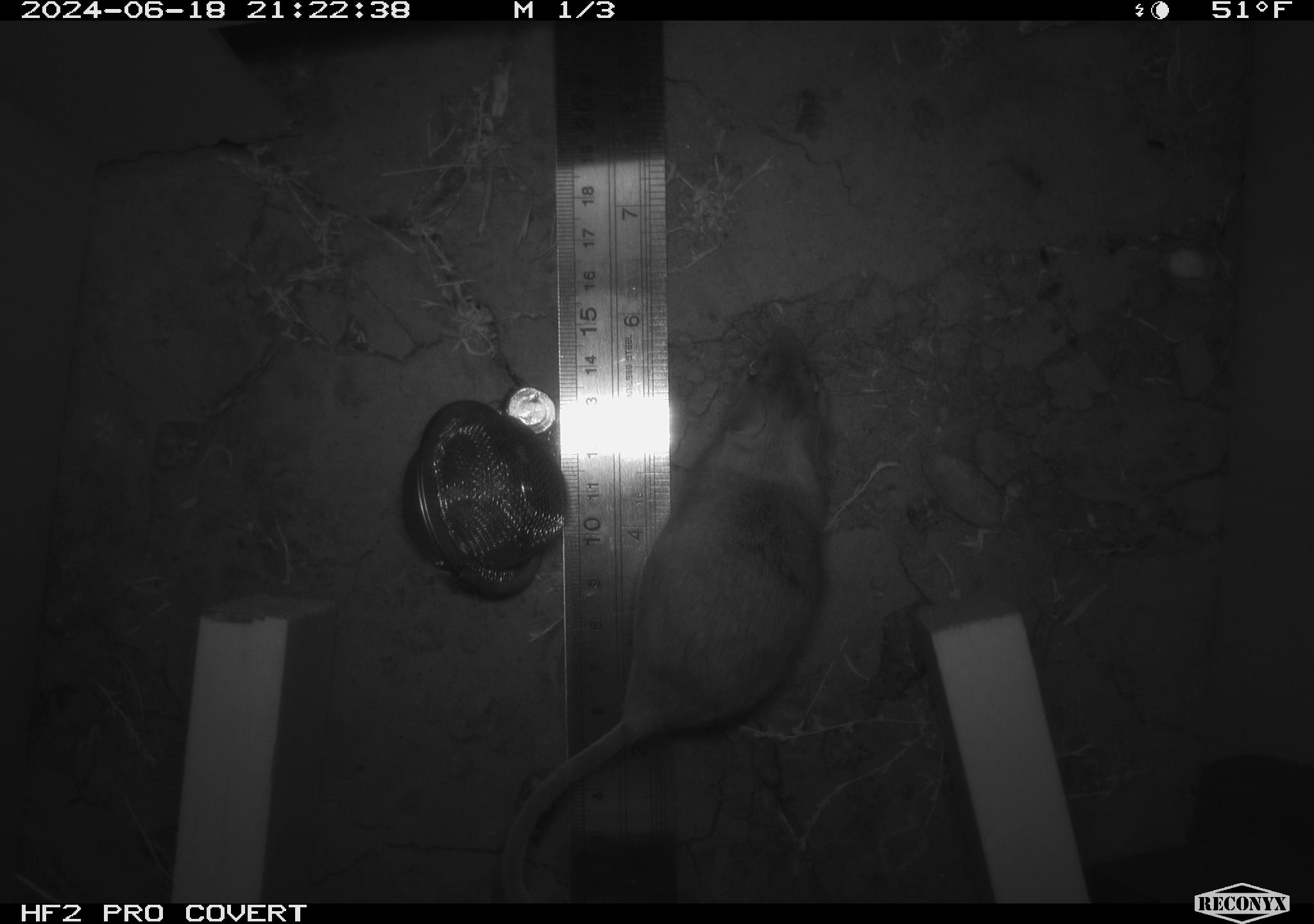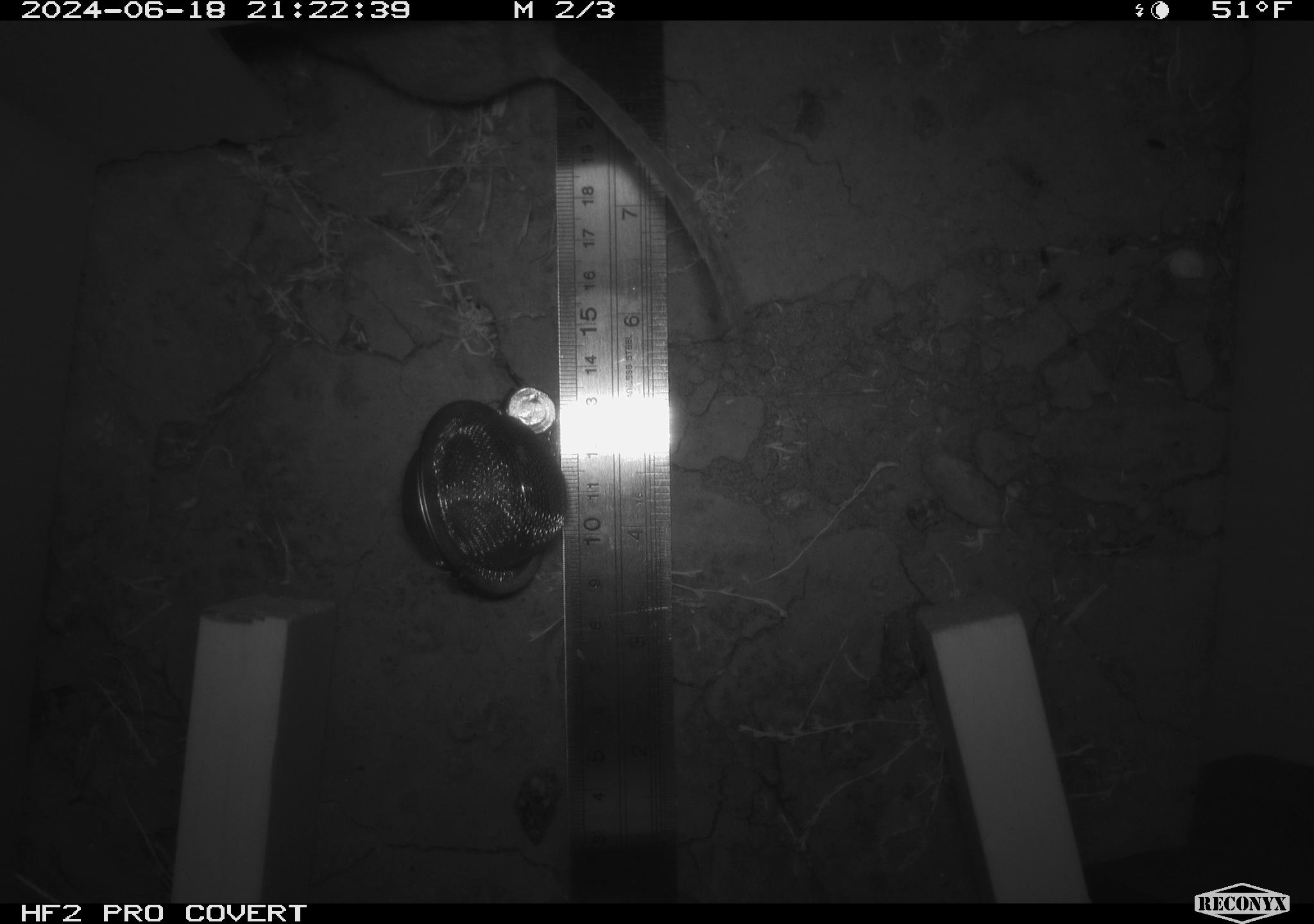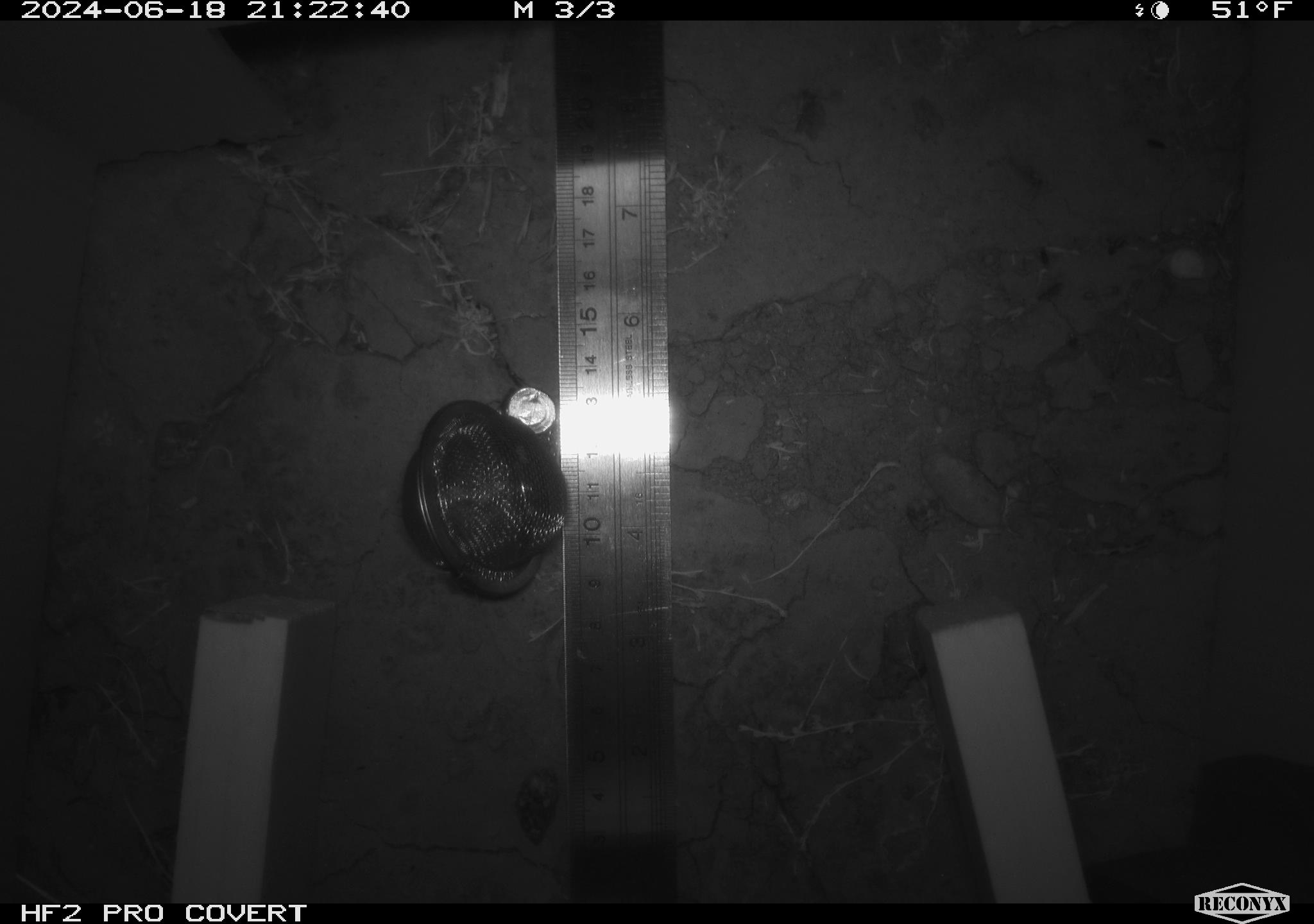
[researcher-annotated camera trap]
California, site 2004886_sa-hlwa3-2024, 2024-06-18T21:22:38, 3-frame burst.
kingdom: Animalia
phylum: Chordata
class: Mammalia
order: Rodentia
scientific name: Rodentia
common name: mouse species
Mouse species (Rodentia).